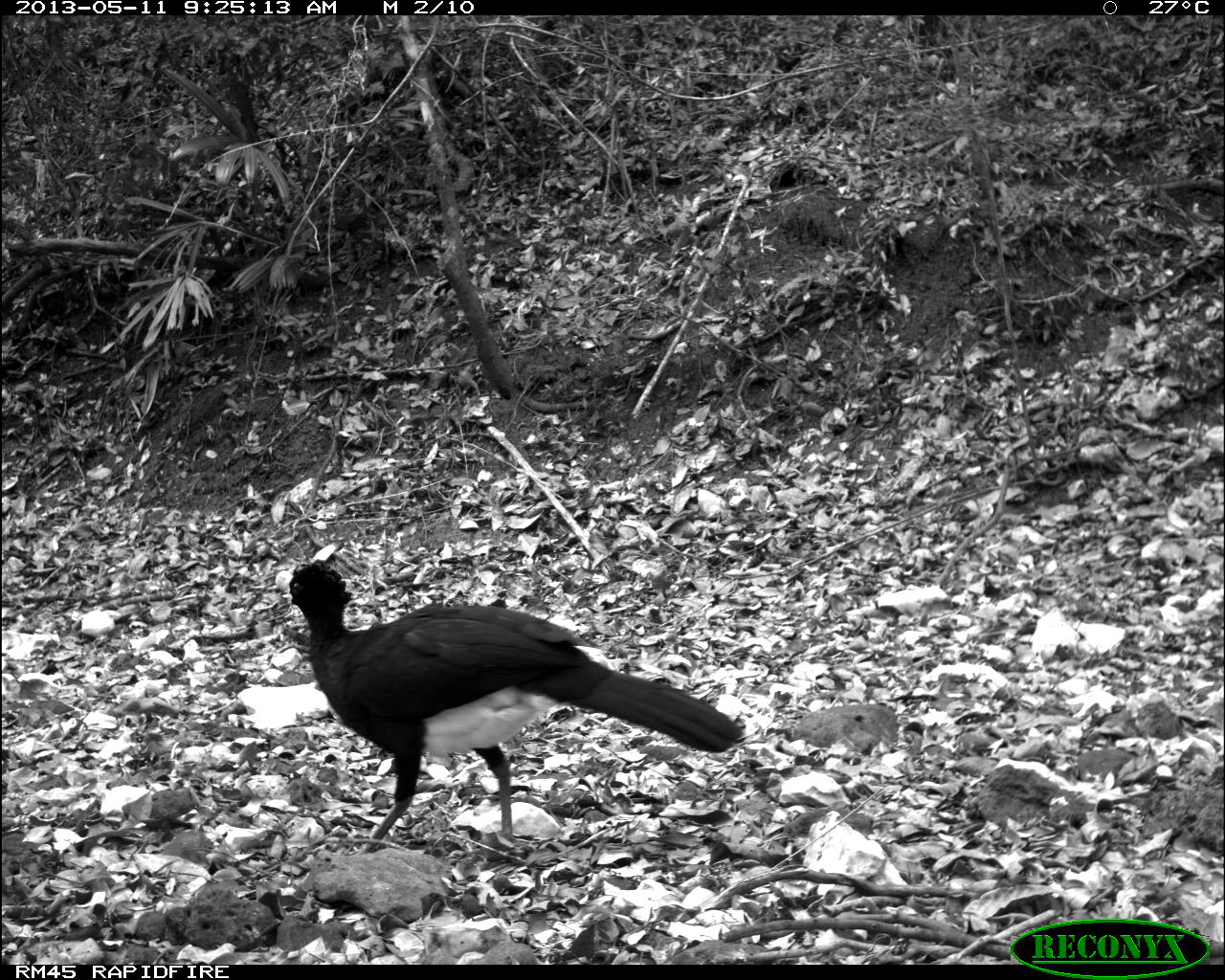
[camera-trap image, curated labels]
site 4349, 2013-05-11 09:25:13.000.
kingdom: Animalia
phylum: Chordata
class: Aves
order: Galliformes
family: Cracidae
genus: Crax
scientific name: Crax rubra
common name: great curassow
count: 1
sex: male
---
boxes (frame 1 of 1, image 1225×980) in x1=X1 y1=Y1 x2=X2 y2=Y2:
crax rubra: x1=274 y1=559 x2=745 y2=852